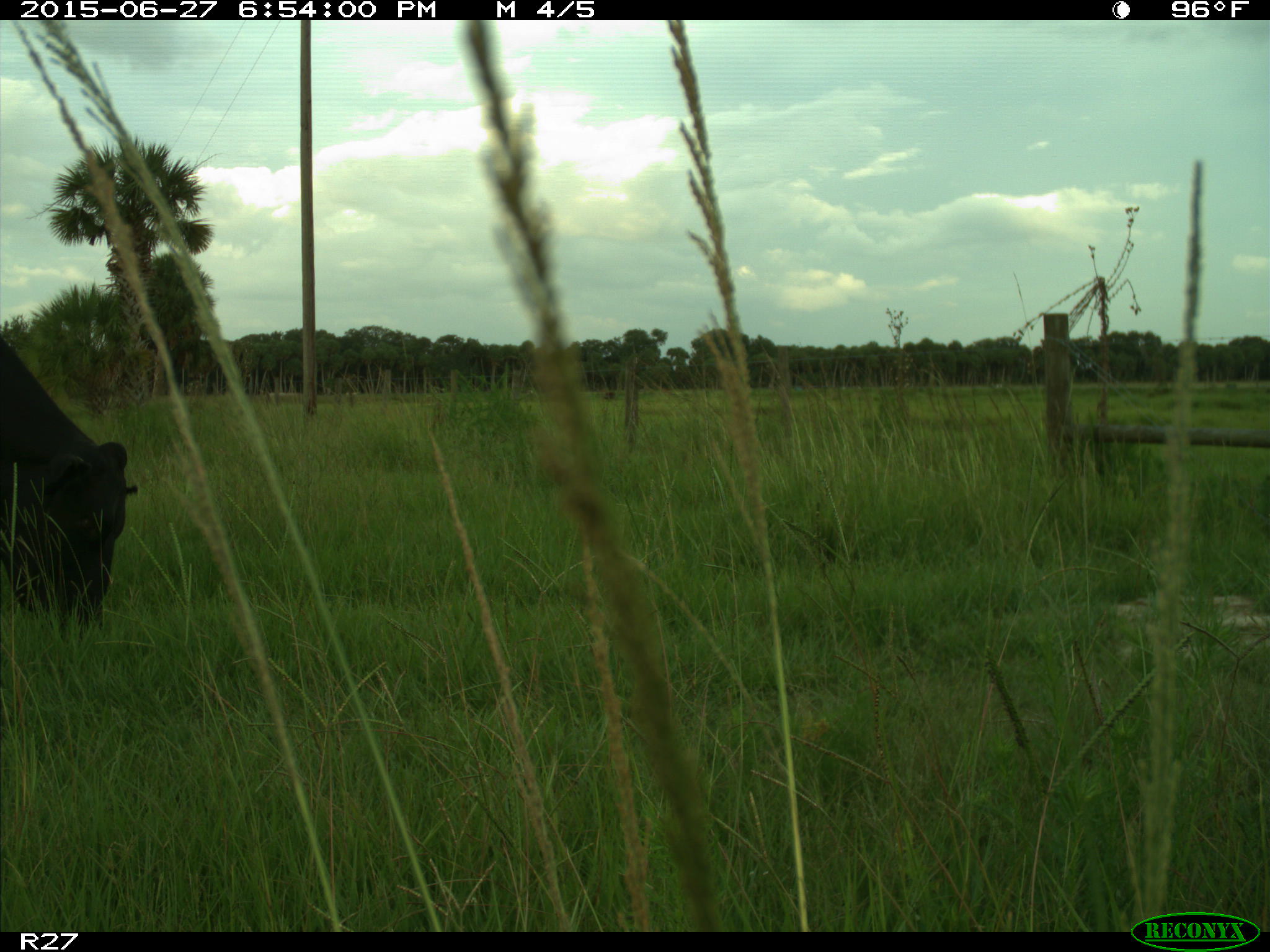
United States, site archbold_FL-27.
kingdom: Animalia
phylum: Chordata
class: Mammalia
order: Artiodactyla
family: Bovidae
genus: Bos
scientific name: Bos taurus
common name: domestic cow